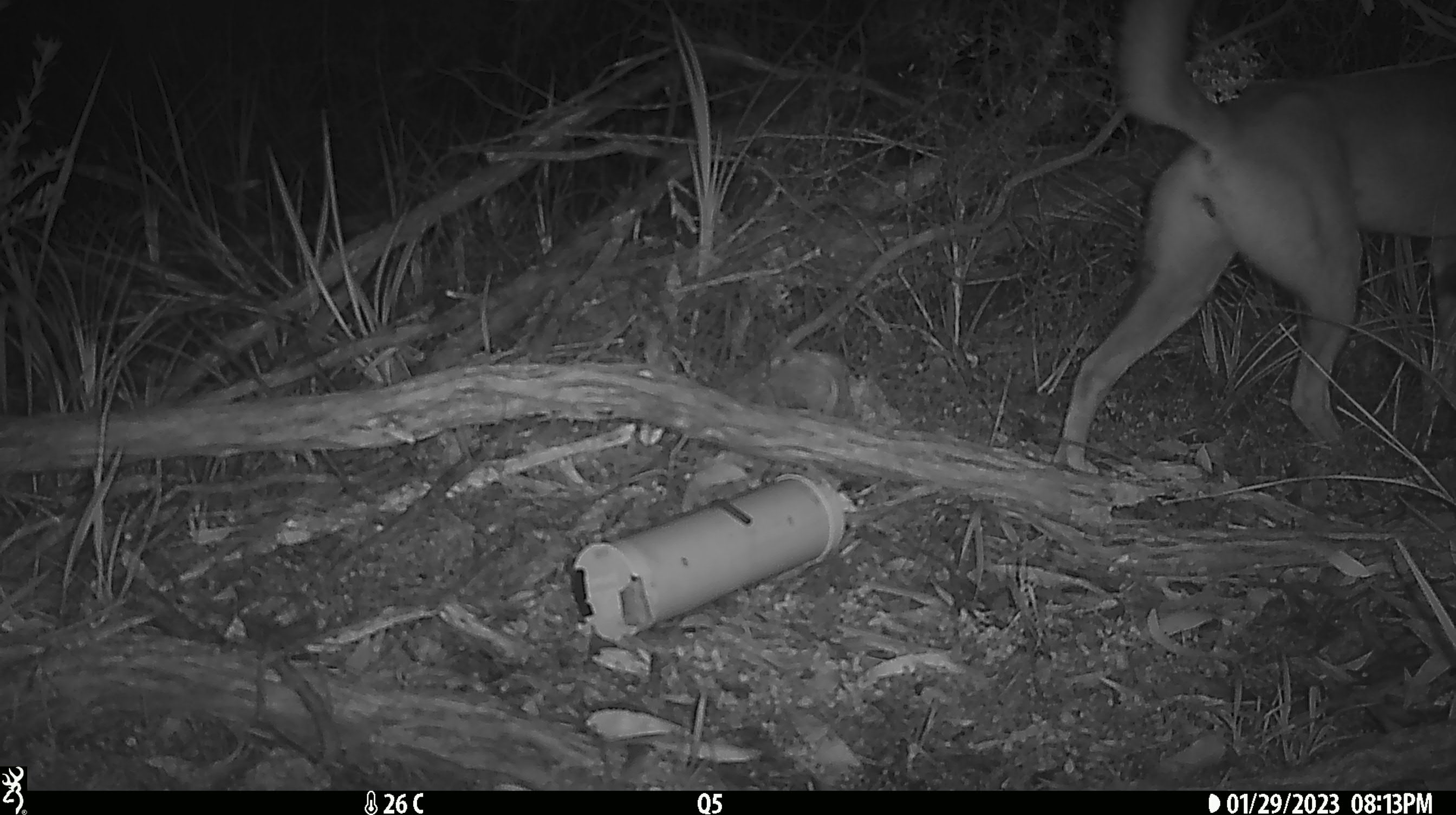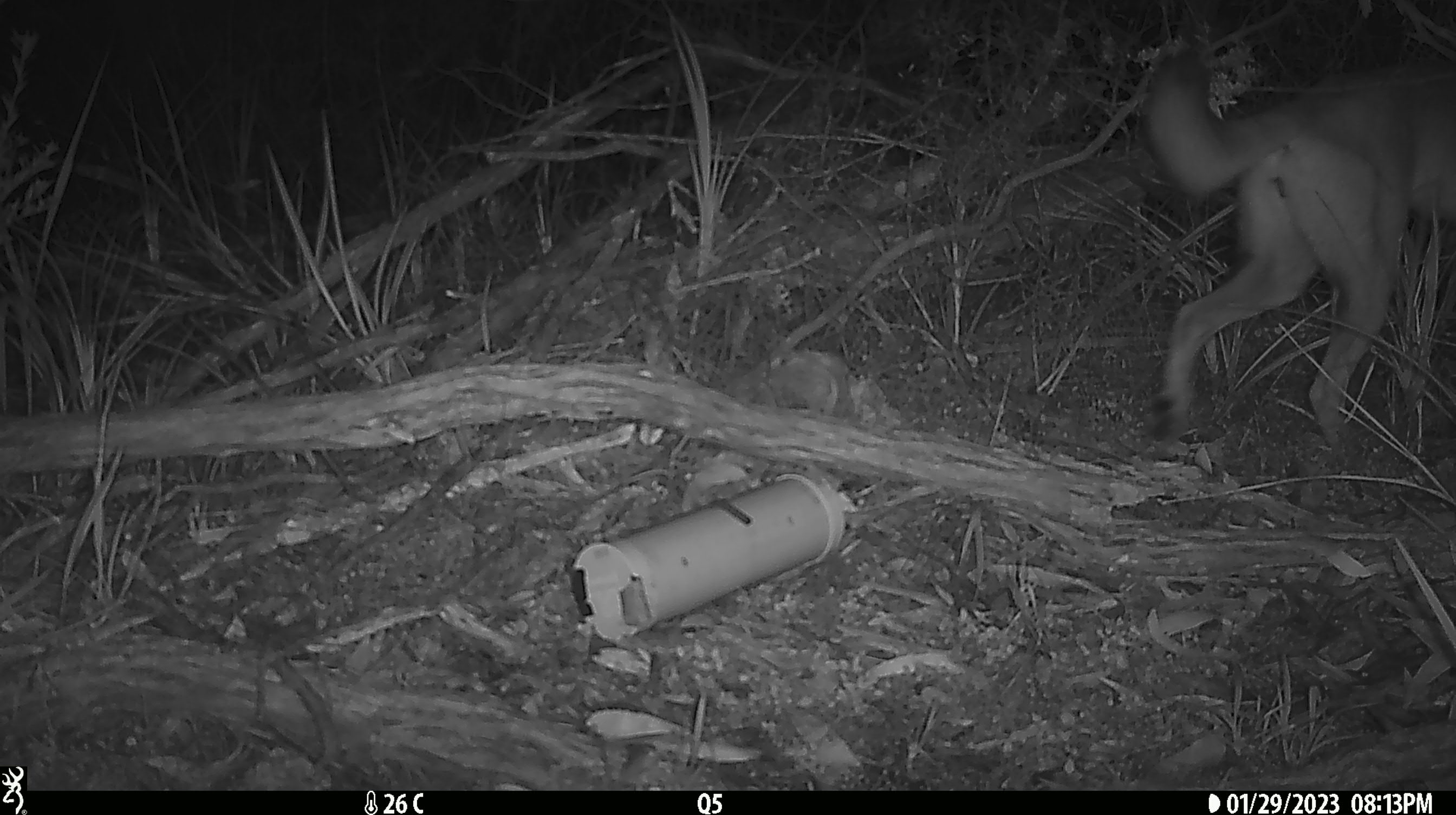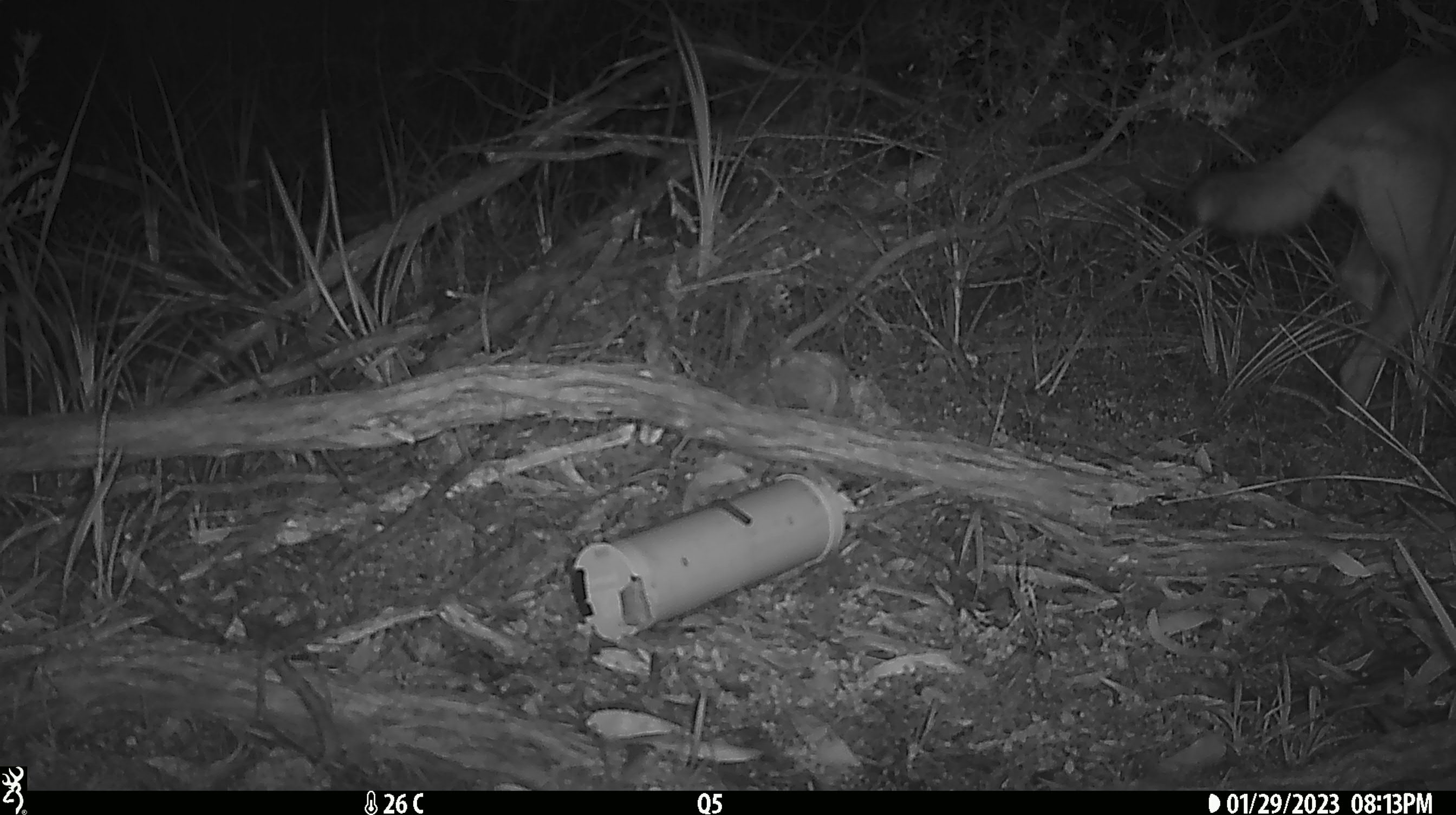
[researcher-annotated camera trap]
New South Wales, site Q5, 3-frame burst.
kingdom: Animalia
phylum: Chordata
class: Mammalia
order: Carnivora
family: Canidae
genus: Canis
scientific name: Canis familiaris dingo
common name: dingo